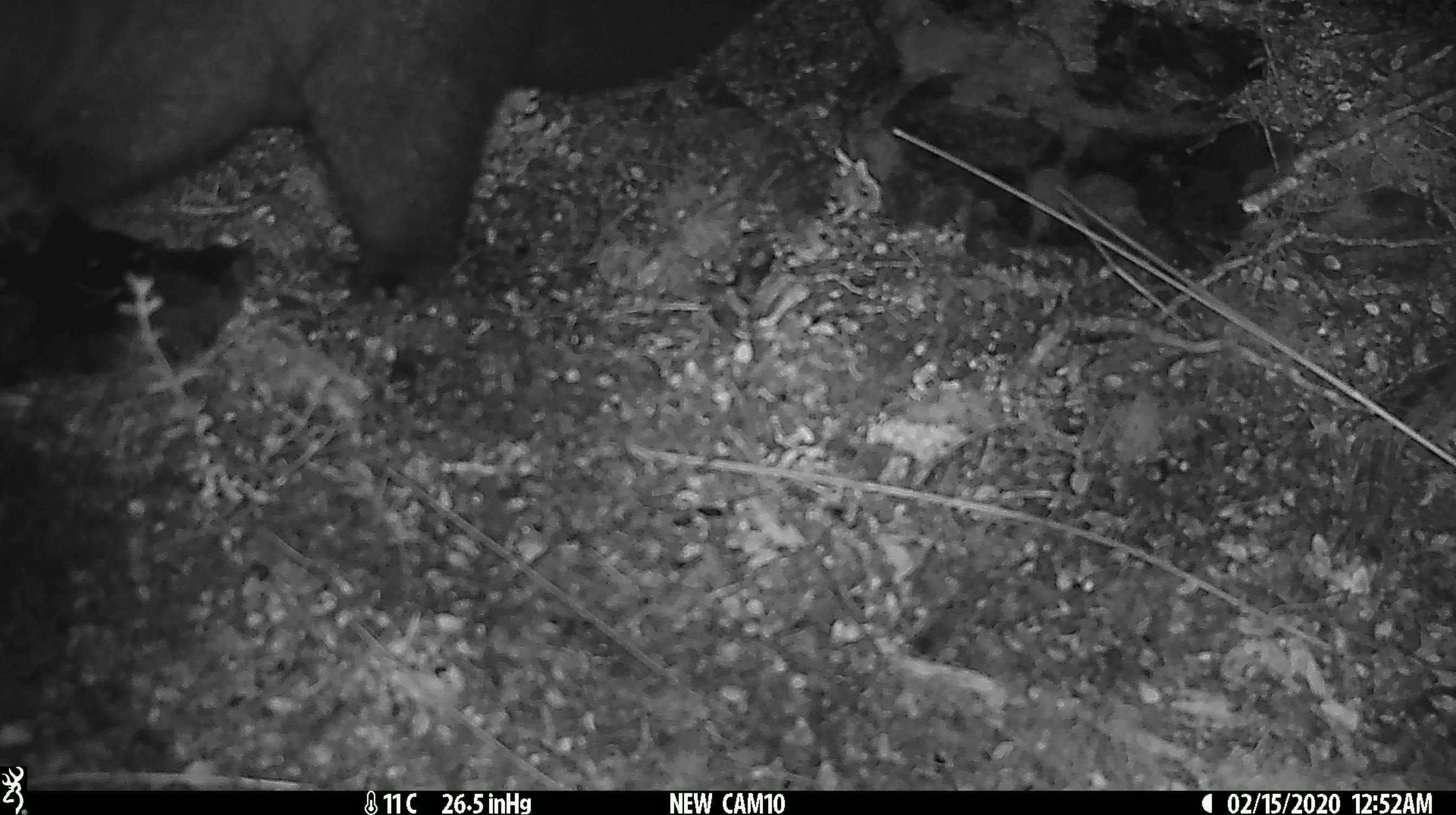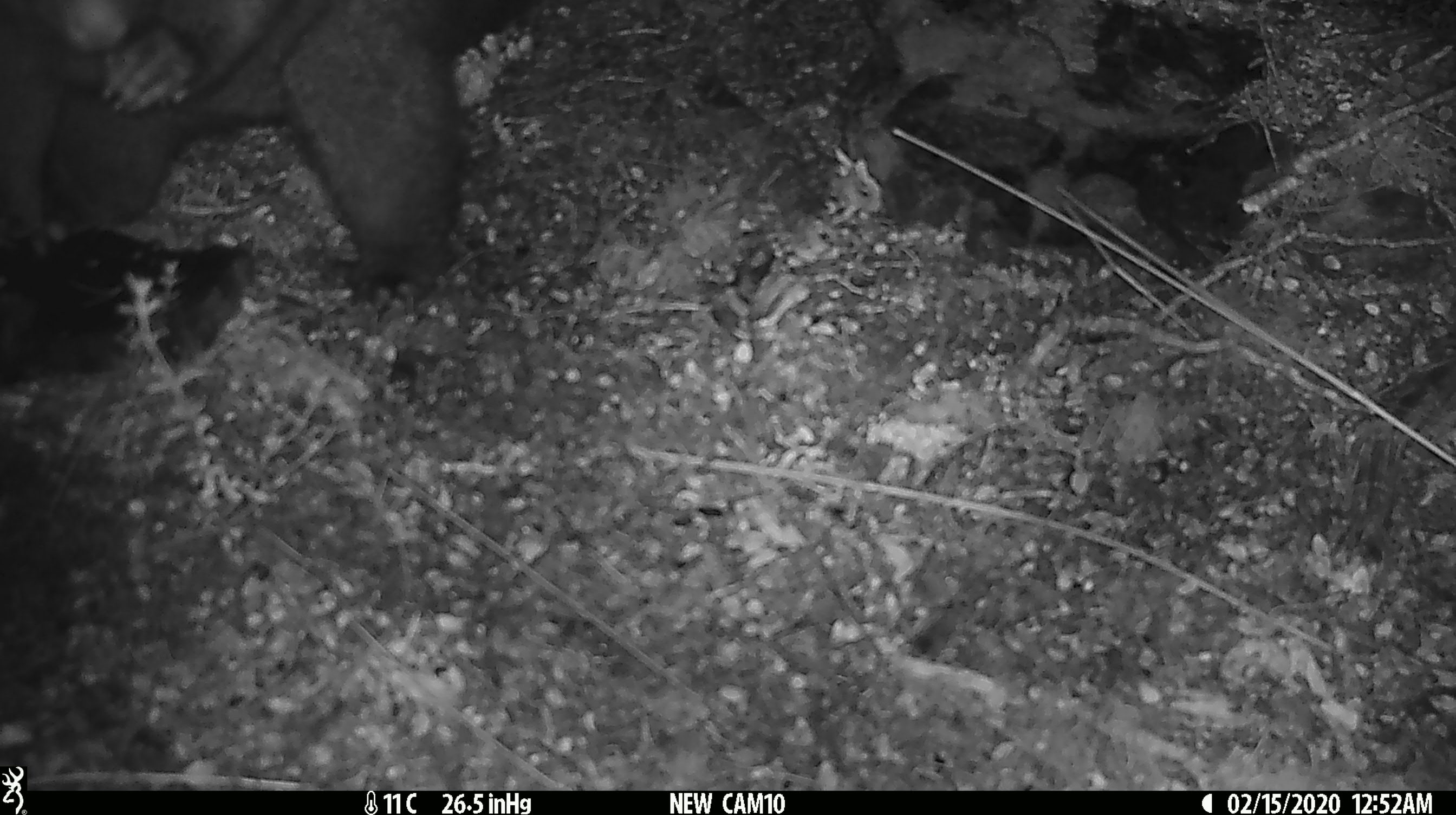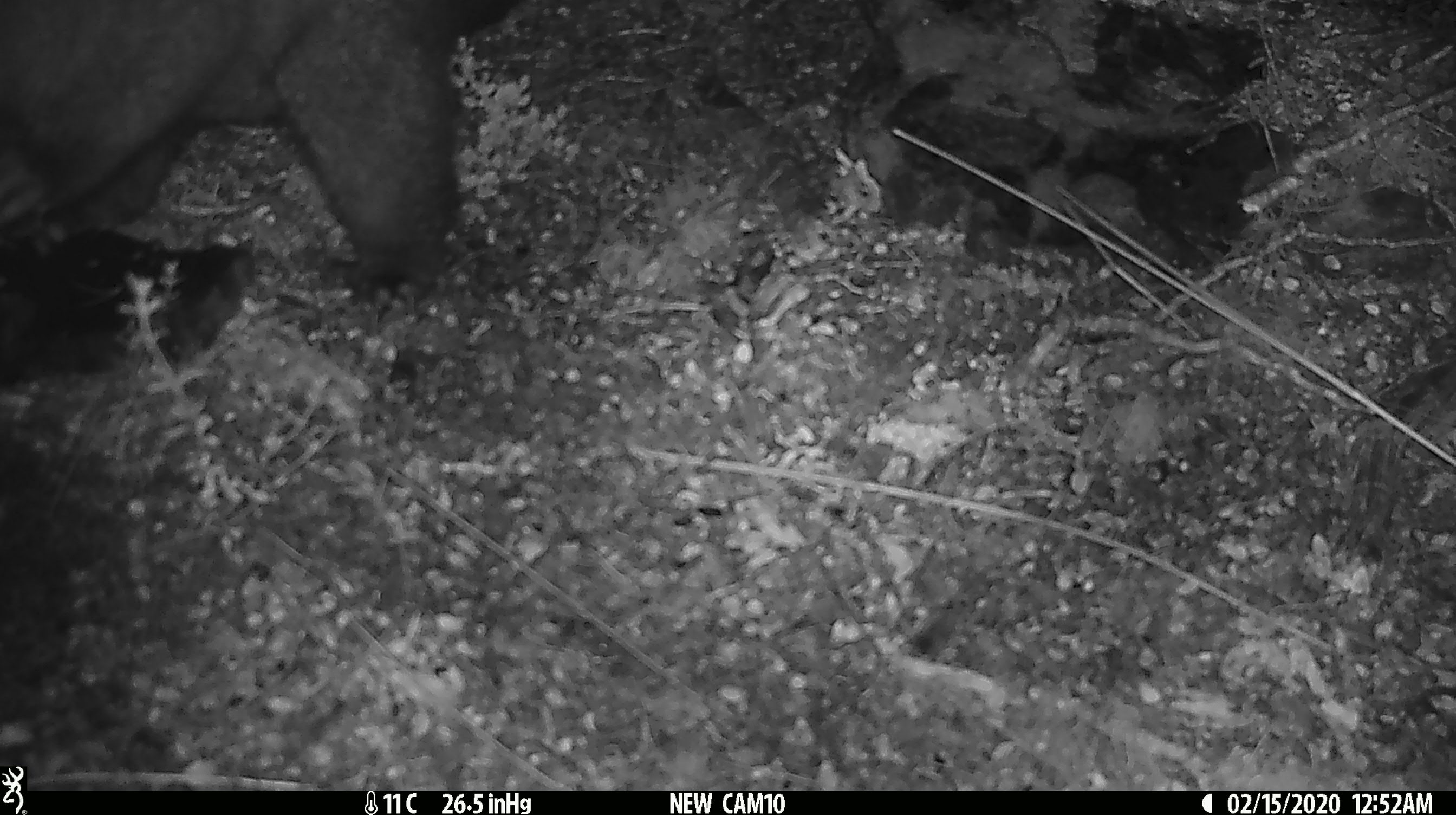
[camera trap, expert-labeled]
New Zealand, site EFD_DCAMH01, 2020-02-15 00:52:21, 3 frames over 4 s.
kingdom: Animalia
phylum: Chordata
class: Mammalia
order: Diprotodontia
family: Phalangeridae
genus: Trichosurus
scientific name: Trichosurus vulpecula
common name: common brushtail possum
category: possum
Possum (common brushtail possum) (Trichosurus vulpecula).